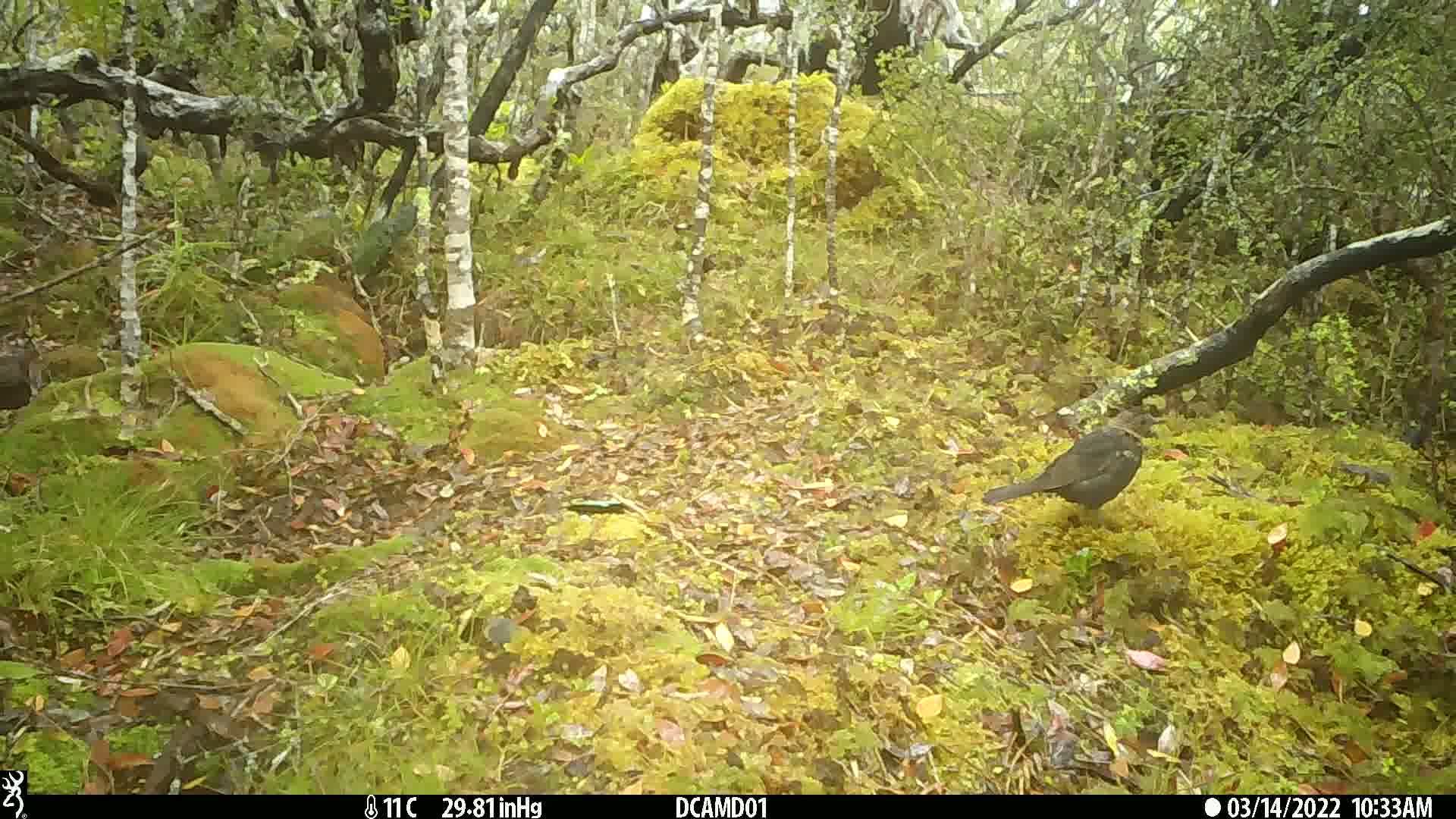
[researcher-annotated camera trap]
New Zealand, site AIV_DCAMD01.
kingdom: Animalia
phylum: Chordata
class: Aves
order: Passeriformes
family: Turdidae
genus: Turdus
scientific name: Turdus merula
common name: eurasian blackbird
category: blackbird